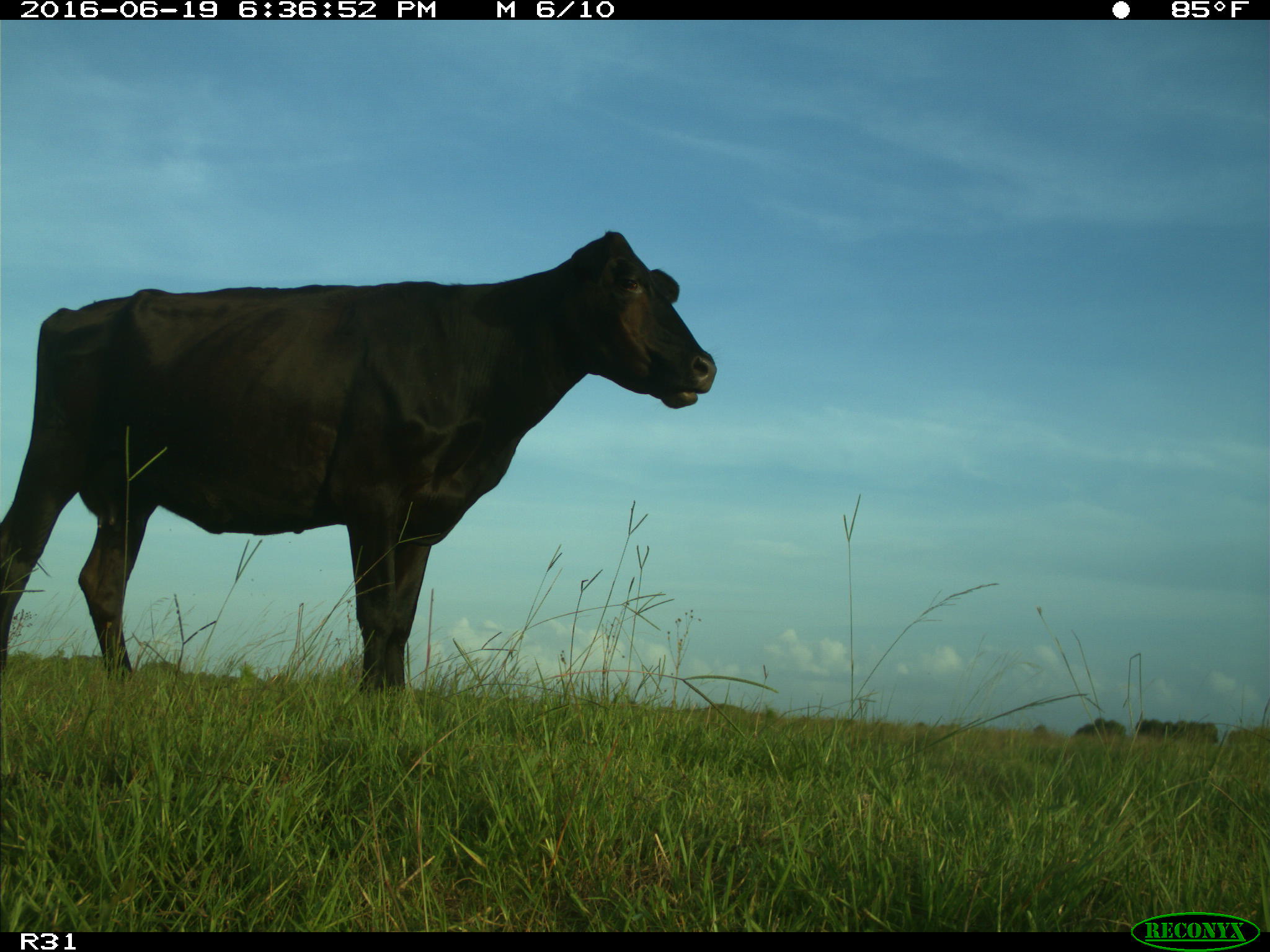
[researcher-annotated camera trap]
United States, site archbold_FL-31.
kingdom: Animalia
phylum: Chordata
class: Mammalia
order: Artiodactyla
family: Bovidae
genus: Bos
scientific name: Bos taurus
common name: domestic cow